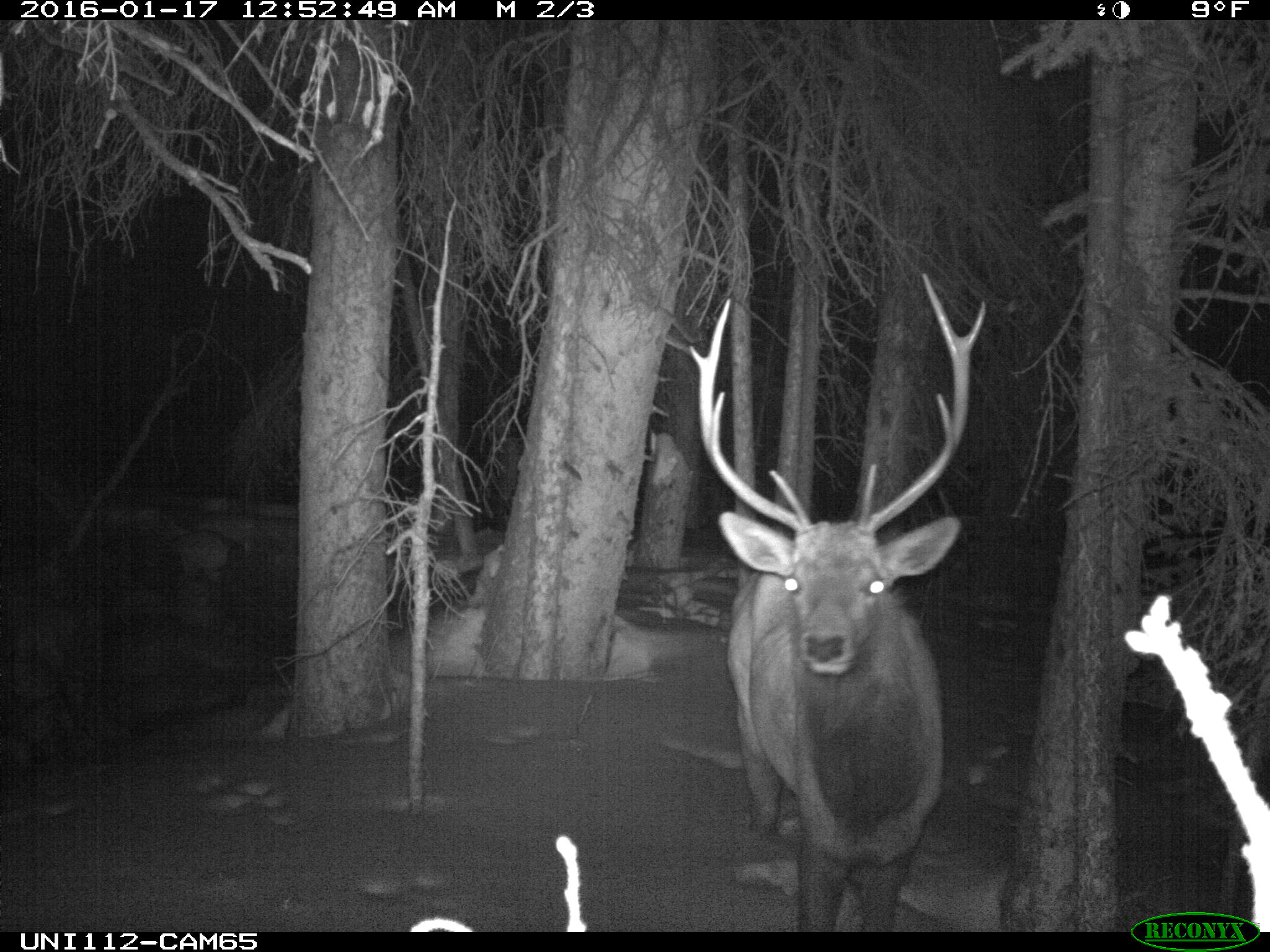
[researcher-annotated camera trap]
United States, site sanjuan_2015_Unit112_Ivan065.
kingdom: Animalia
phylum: Chordata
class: Mammalia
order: Artiodactyla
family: Cervidae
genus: Cervus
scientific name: Cervus elaphus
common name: red deer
Cervus elaphus (red deer).